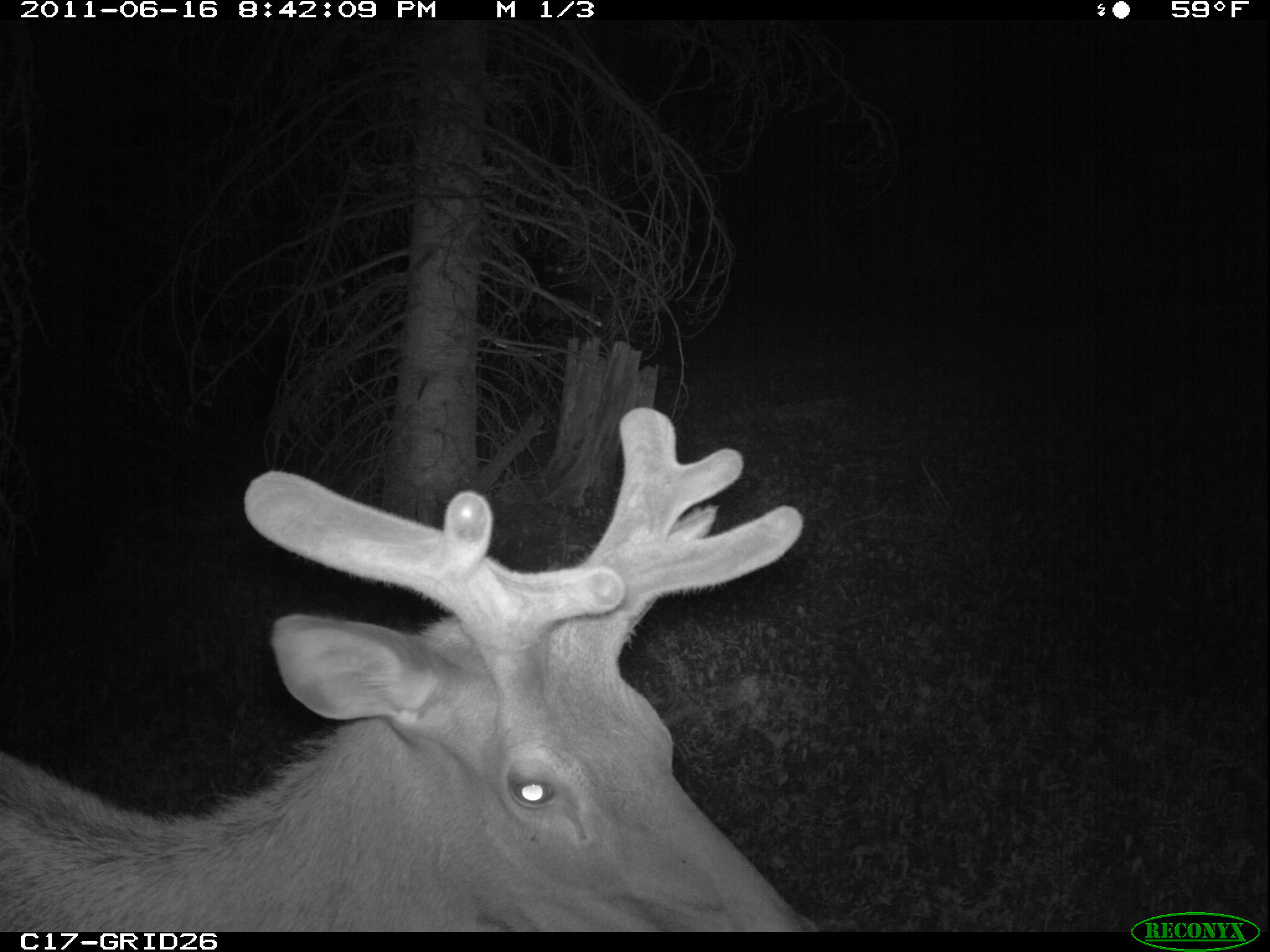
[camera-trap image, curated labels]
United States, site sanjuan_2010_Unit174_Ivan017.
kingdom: Animalia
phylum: Chordata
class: Mammalia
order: Artiodactyla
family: Cervidae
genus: Cervus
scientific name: Cervus elaphus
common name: red deer